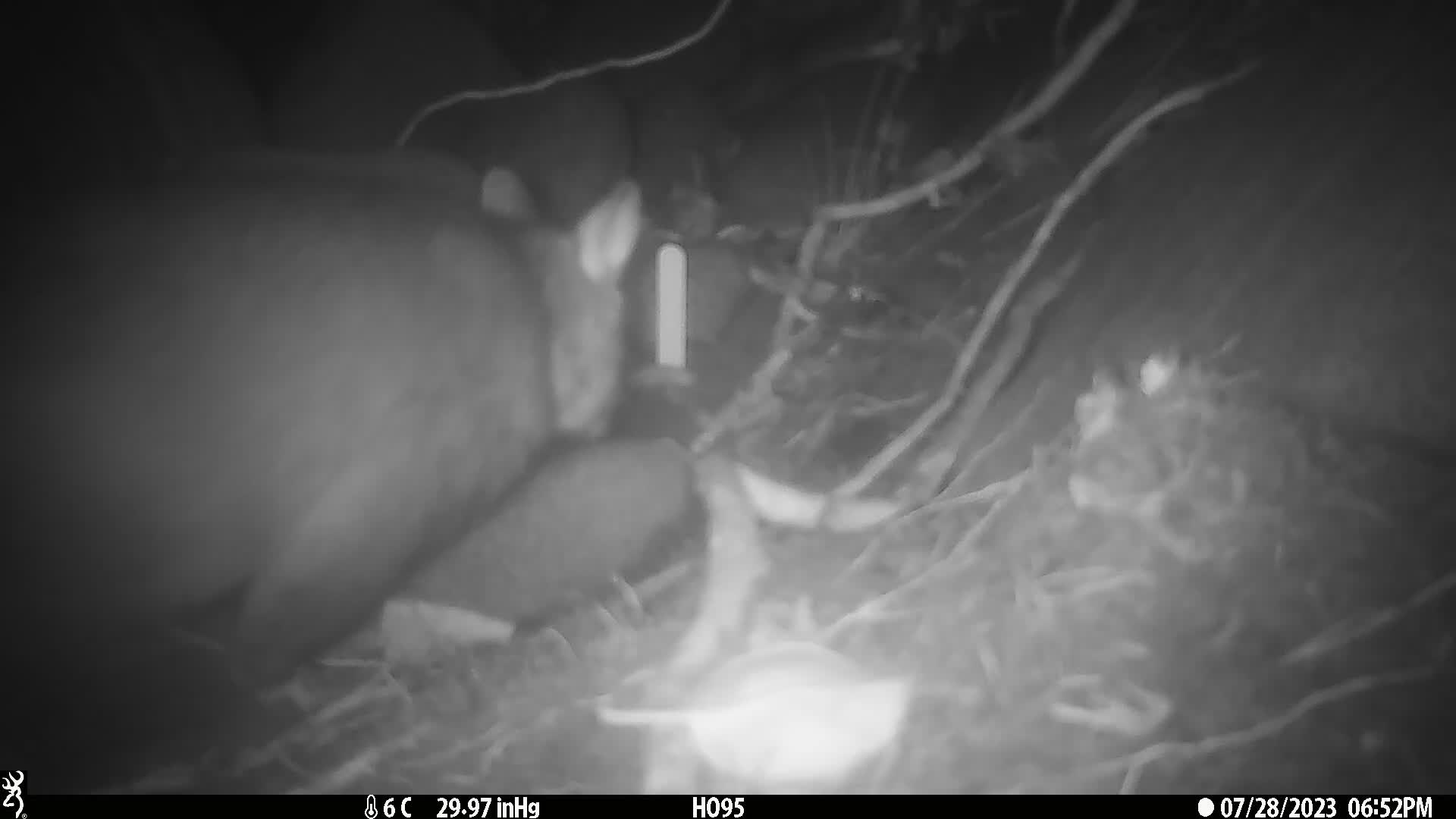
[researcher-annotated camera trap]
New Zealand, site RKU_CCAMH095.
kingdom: Animalia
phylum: Chordata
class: Mammalia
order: Diprotodontia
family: Phalangeridae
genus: Trichosurus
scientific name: Trichosurus vulpecula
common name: common brushtail possum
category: possum